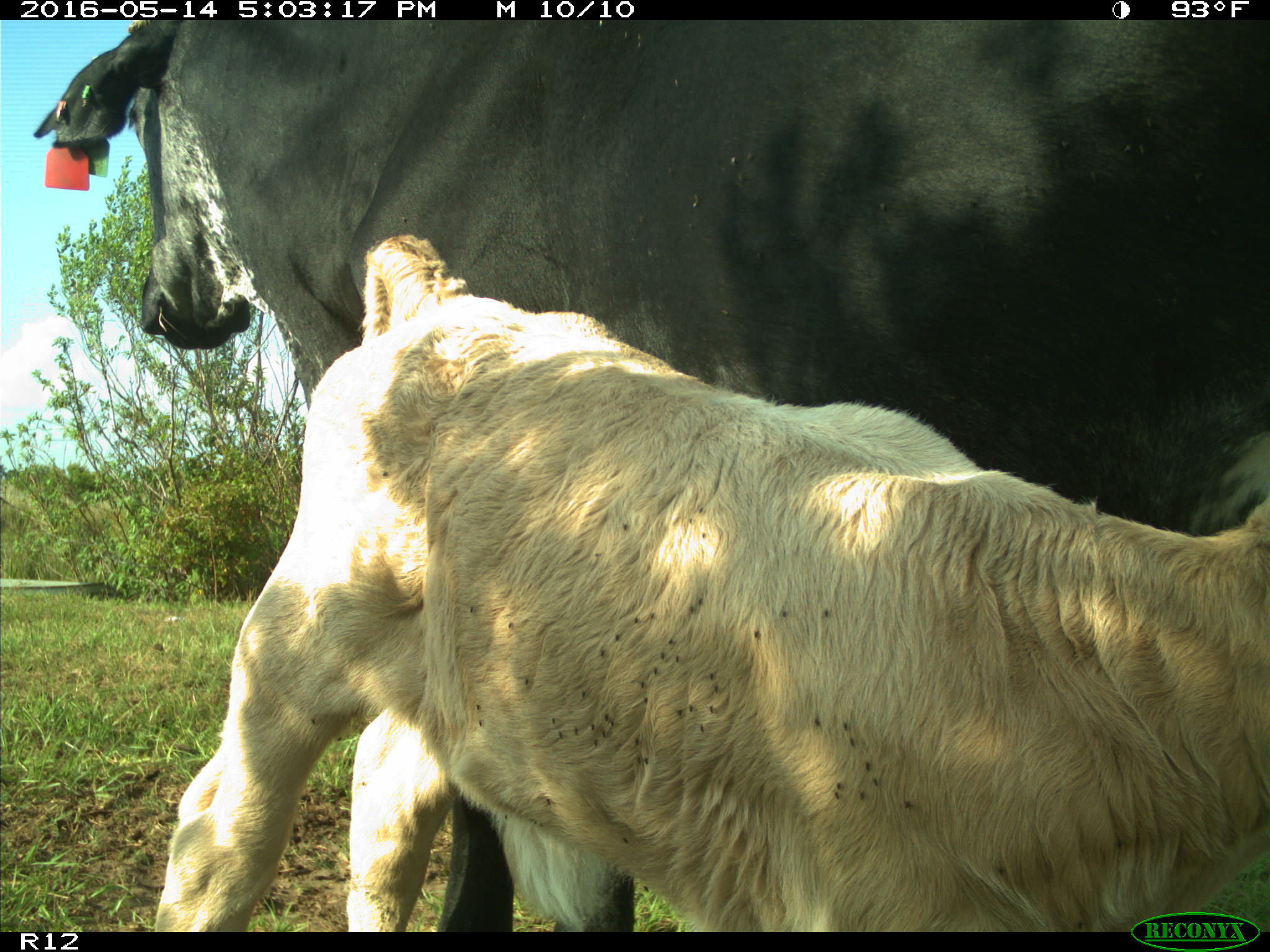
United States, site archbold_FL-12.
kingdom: Animalia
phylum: Chordata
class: Mammalia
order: Artiodactyla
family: Bovidae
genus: Bos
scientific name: Bos taurus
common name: domestic cow